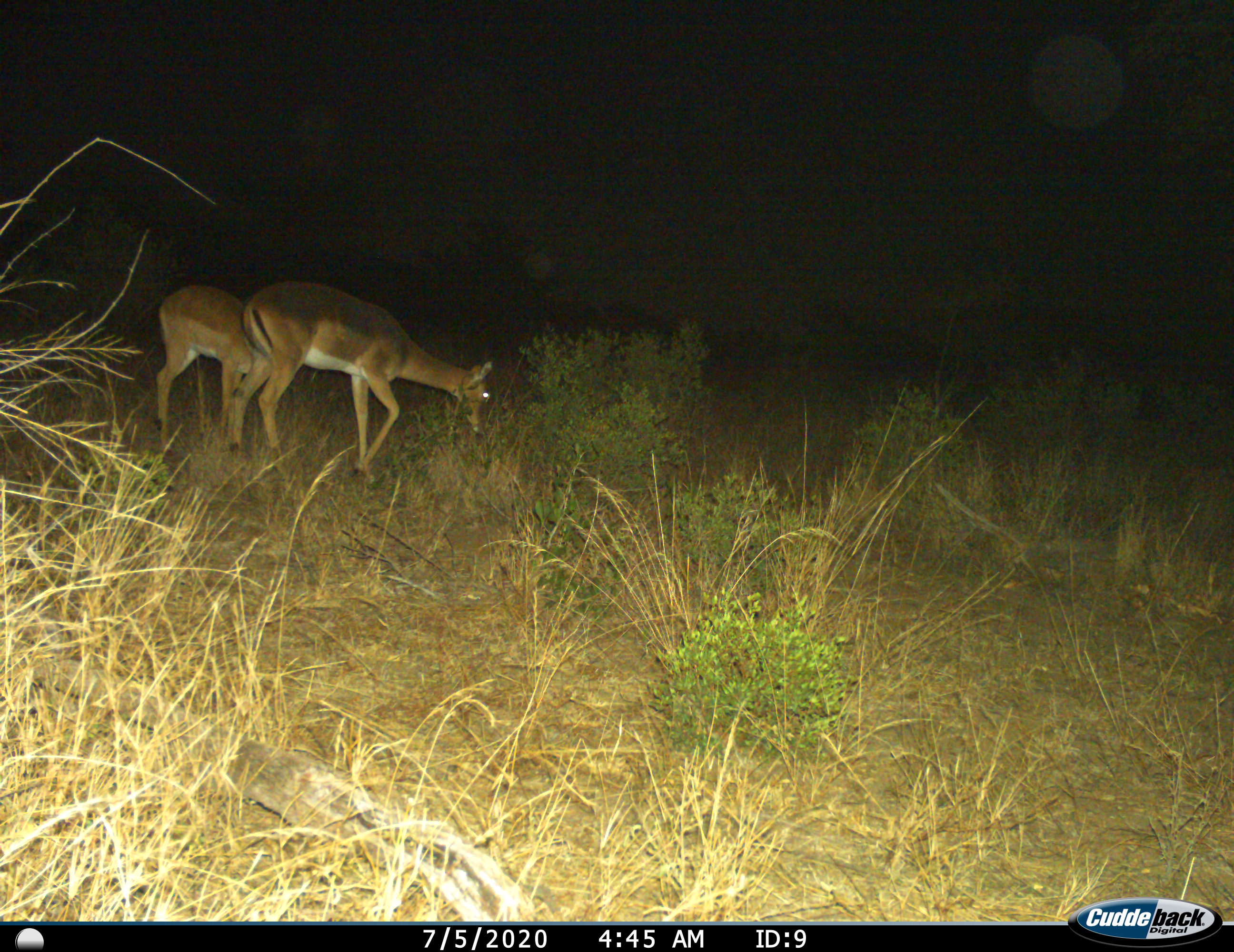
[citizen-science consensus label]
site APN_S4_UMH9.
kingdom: Animalia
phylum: Chordata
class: Mammalia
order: Artiodactyla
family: Bovidae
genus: Aepyceros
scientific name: Aepyceros melampus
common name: impala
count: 2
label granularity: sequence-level